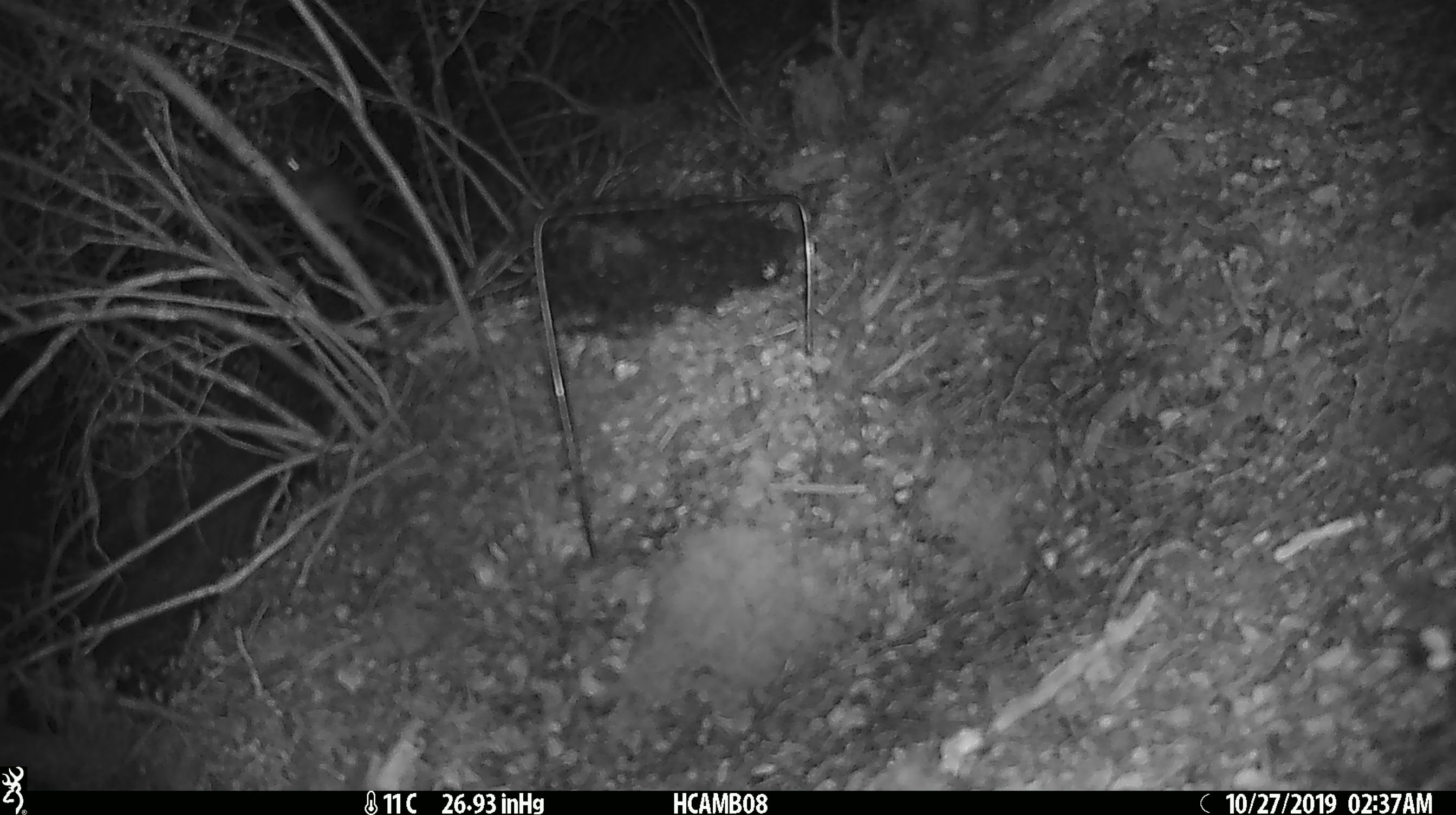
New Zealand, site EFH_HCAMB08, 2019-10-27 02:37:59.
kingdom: Animalia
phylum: Chordata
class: Mammalia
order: Rodentia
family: Muridae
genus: Mus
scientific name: Mus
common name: mouse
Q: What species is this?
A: Mouse (Mus).